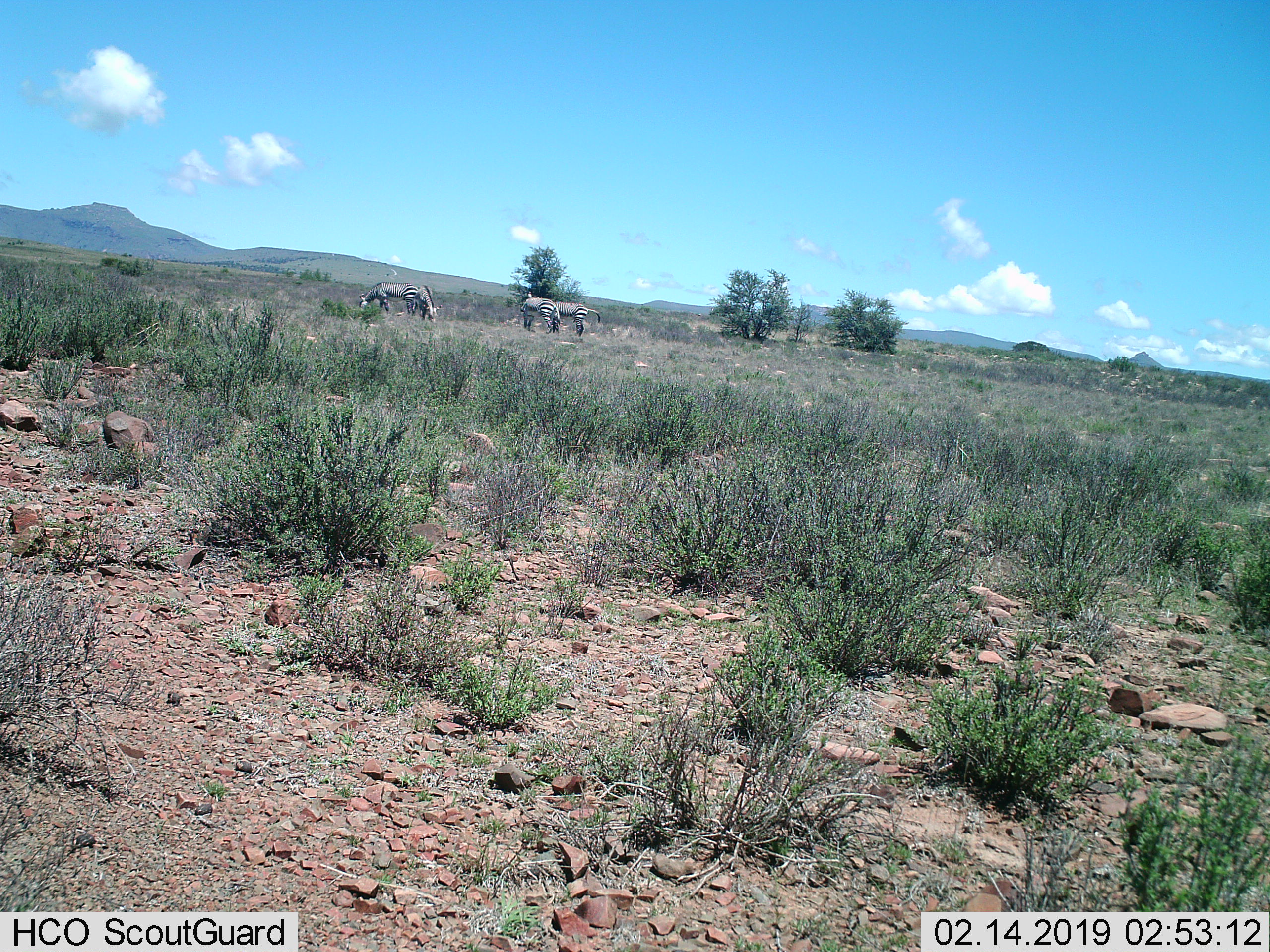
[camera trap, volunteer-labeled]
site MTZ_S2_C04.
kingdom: Animalia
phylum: Chordata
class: Mammalia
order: Perissodactyla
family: Equidae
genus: Equus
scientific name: Equus zebra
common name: mountain zebra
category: zebramountain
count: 4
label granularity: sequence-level